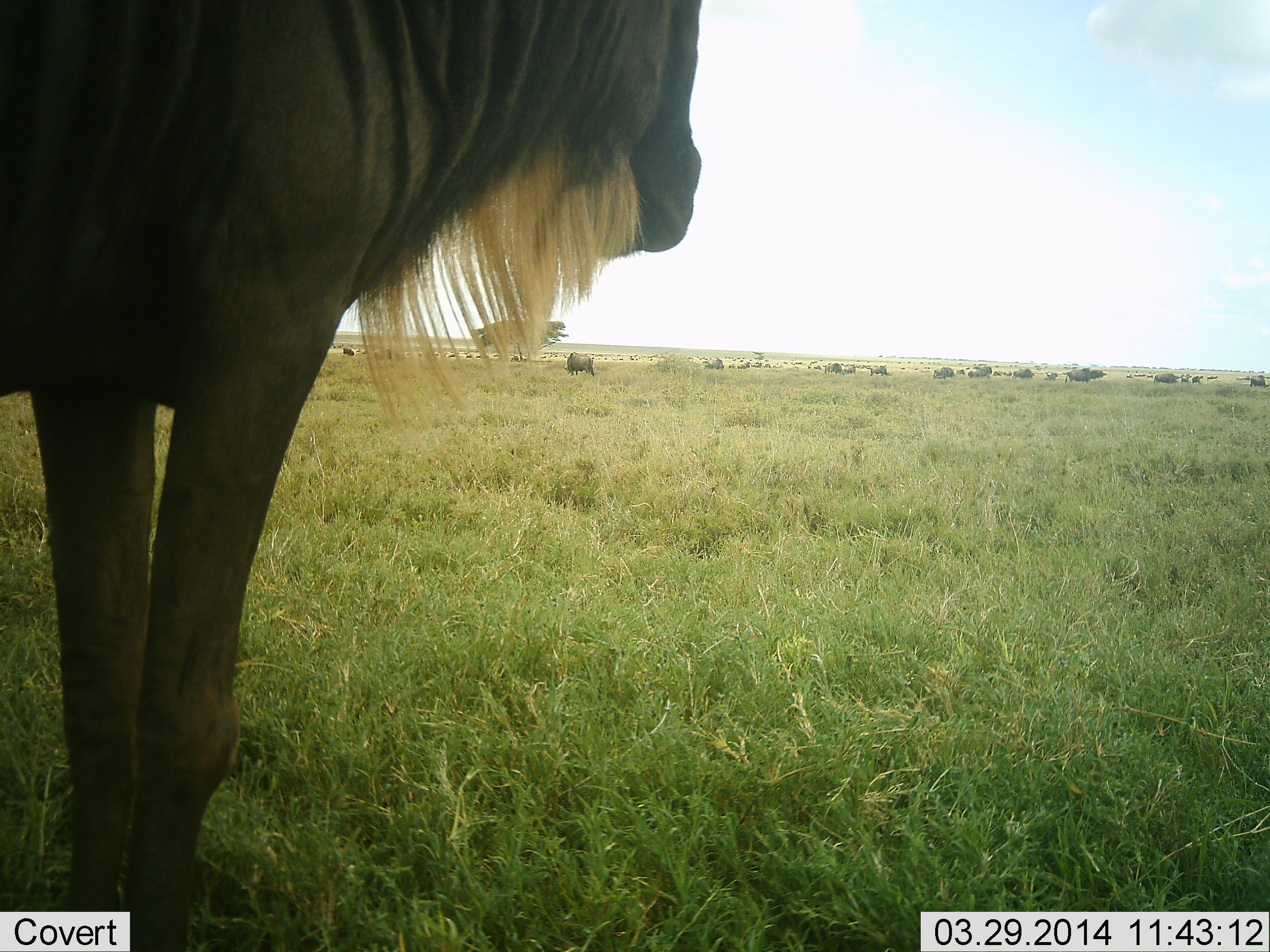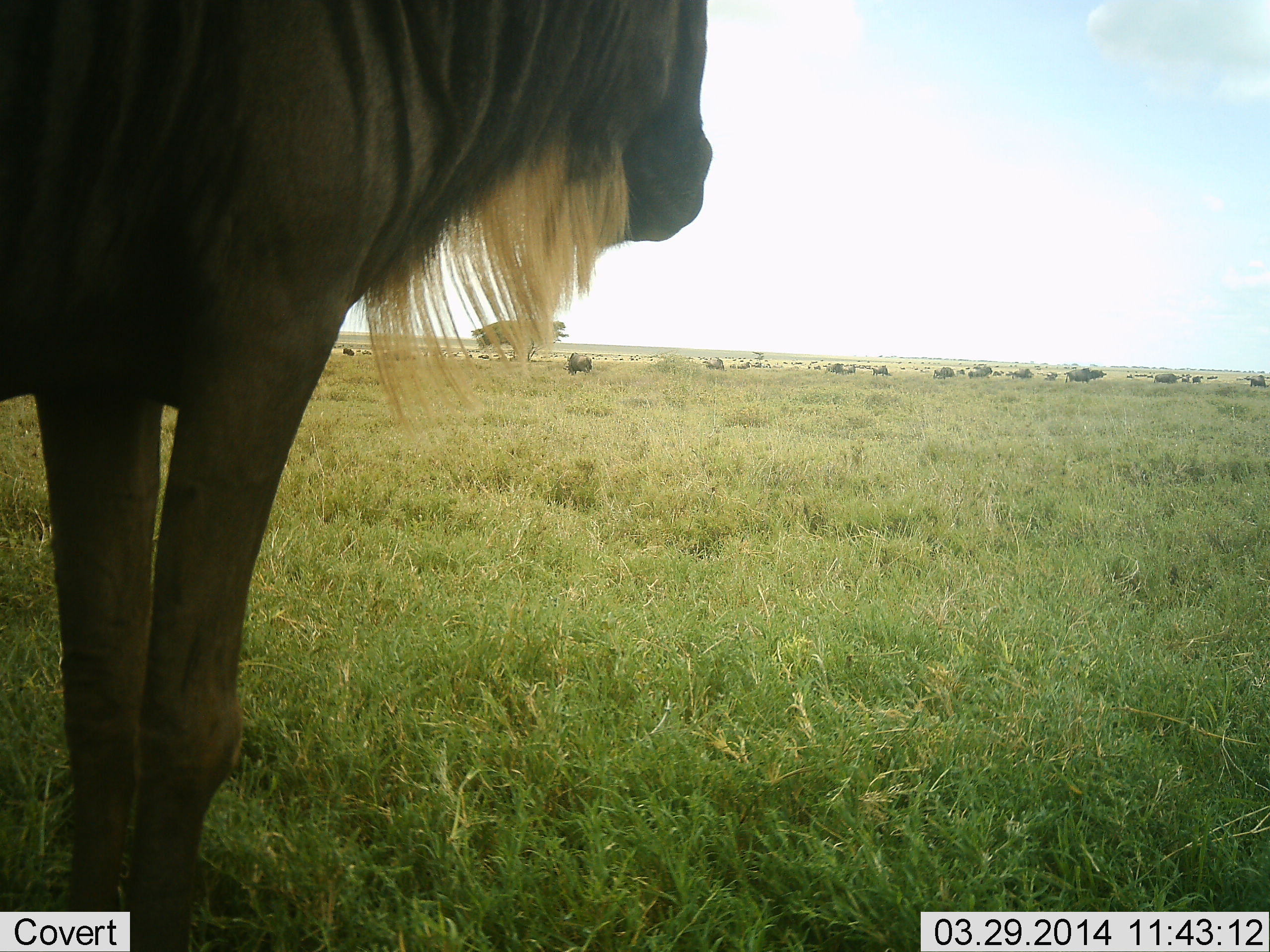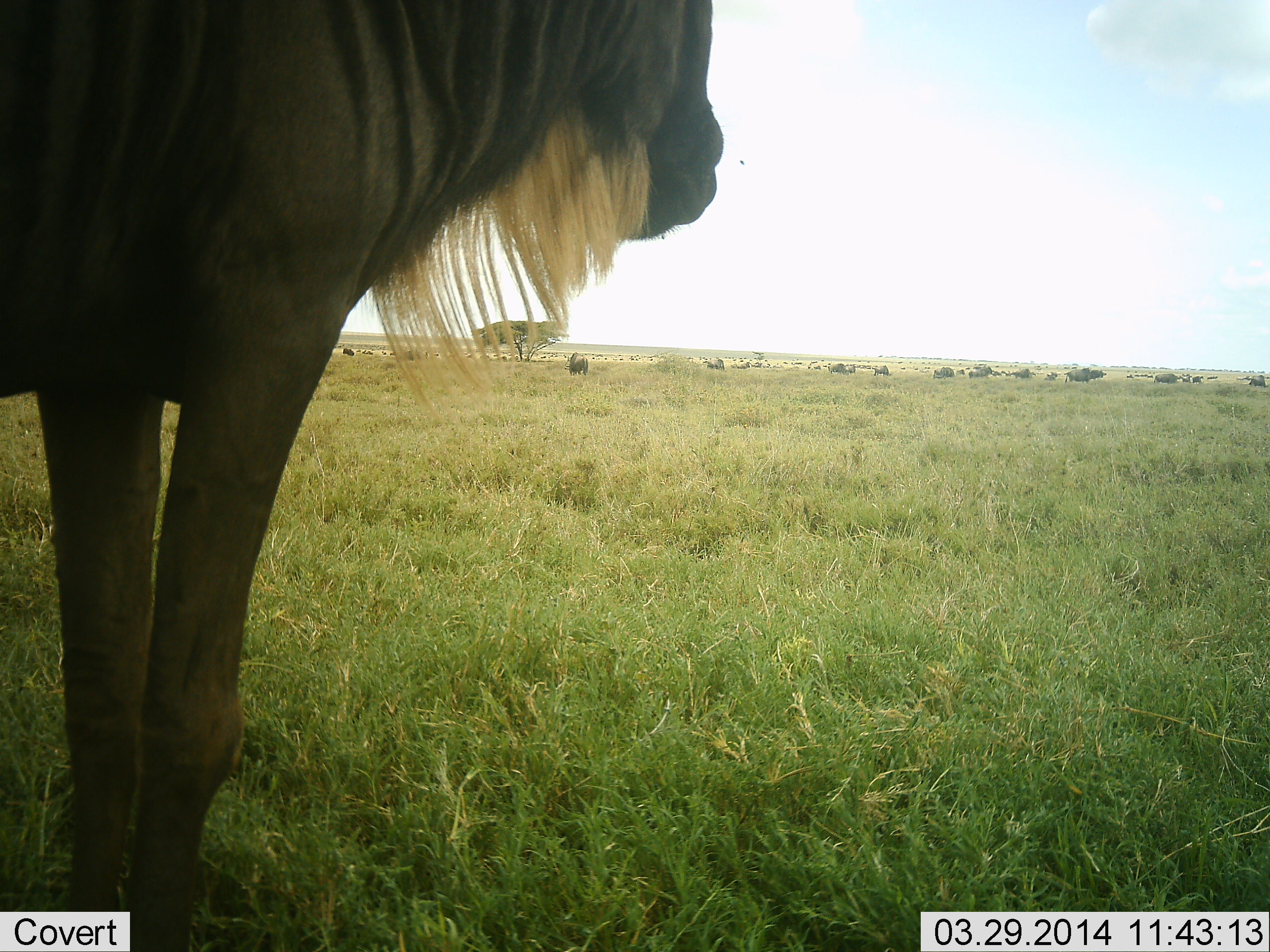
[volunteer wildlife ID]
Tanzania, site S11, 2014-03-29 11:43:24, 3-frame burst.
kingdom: Animalia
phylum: Chordata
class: Mammalia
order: Artiodactyla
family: Bovidae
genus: Connochaetes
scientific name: Connochaetes taurinus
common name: blue wildebeest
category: wildebeest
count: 10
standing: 100%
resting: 10%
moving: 20%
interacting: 0%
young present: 0%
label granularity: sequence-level